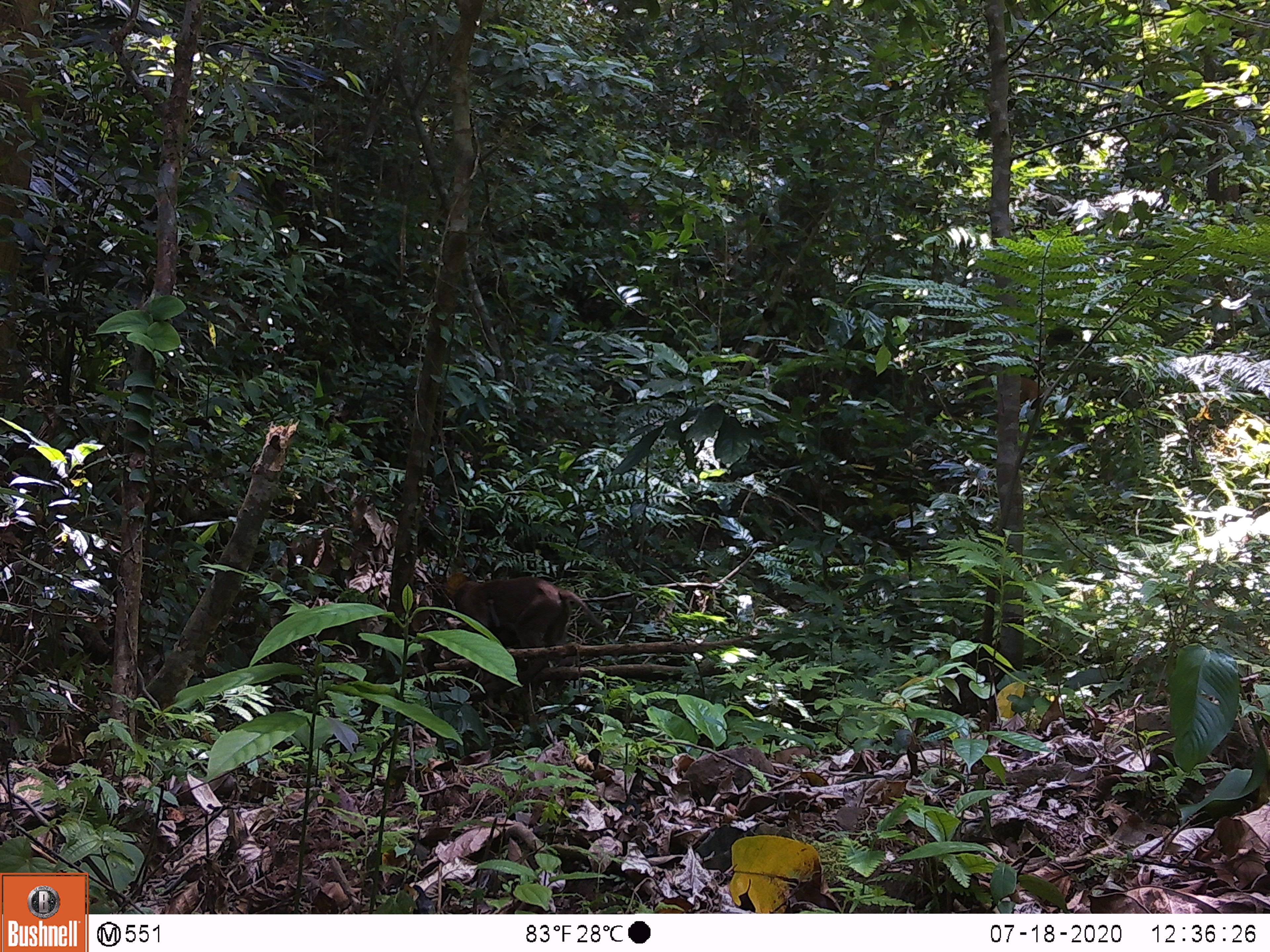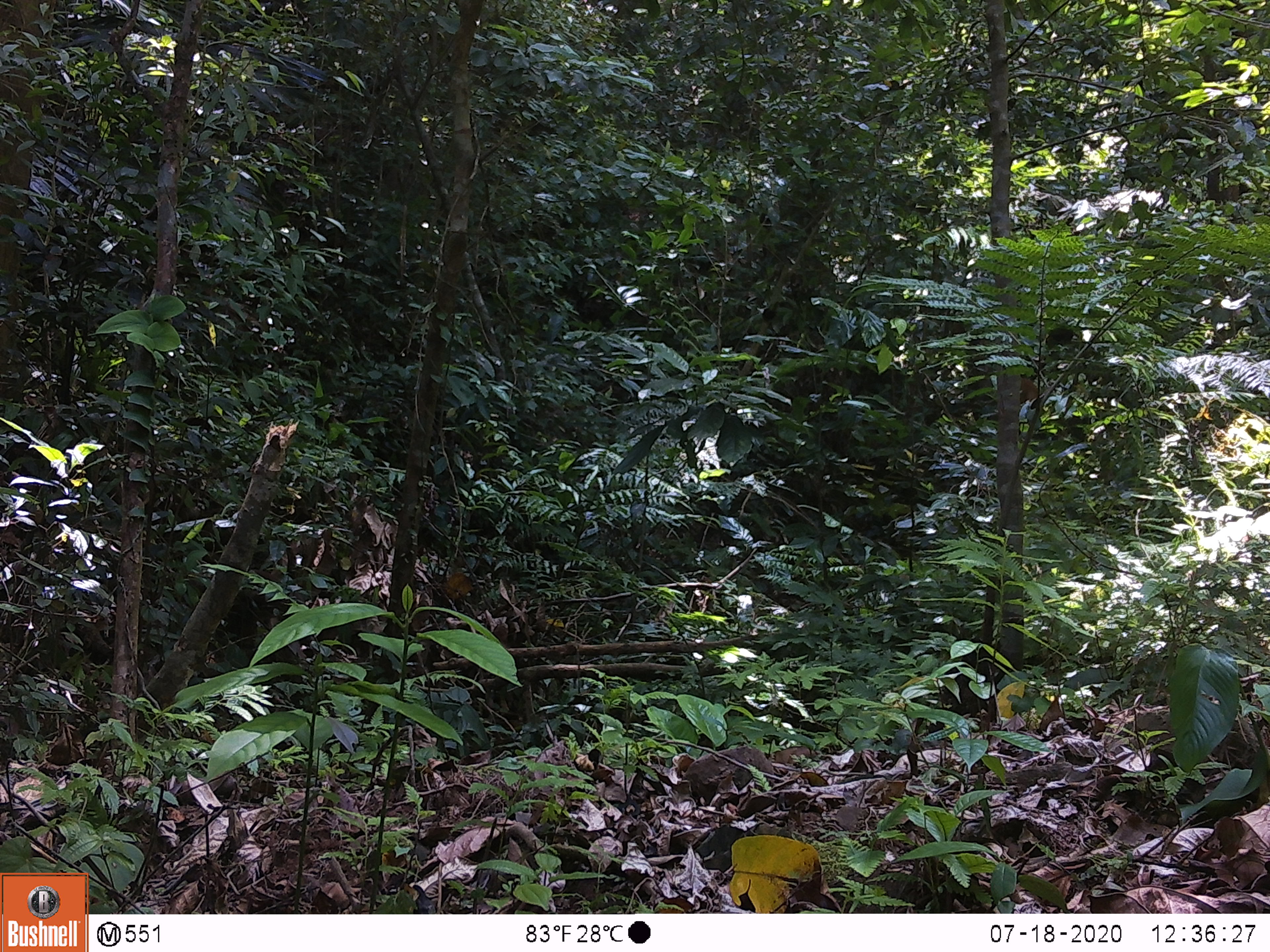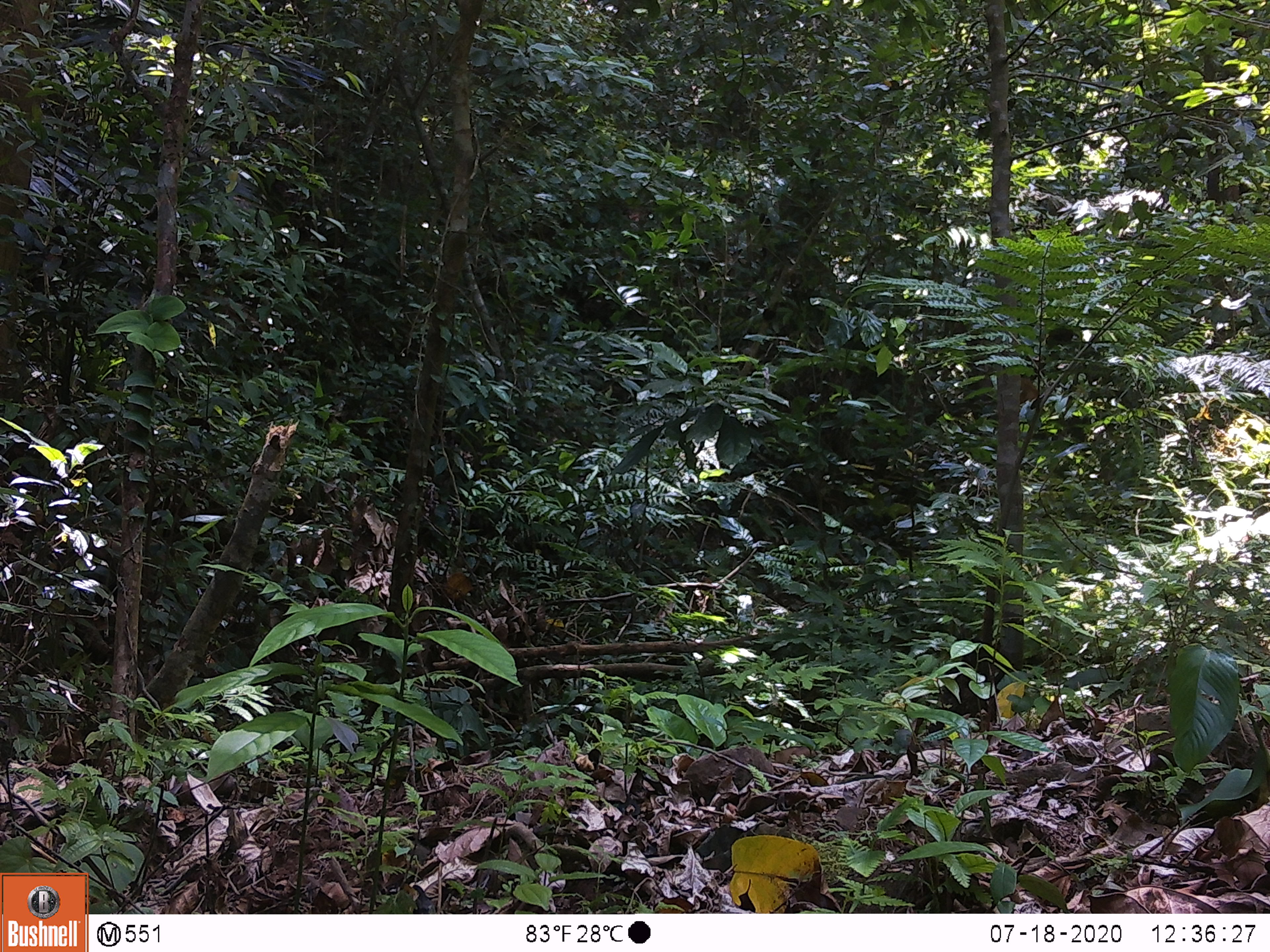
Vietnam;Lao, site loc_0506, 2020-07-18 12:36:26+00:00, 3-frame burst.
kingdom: Animalia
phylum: Chordata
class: Mammalia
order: Primates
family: Cercopithecidae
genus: Macaca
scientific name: Macaca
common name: macaques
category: assam or rhesus macaque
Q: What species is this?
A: Assam or rhesus macaque (macaques) (Macaca).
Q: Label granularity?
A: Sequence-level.